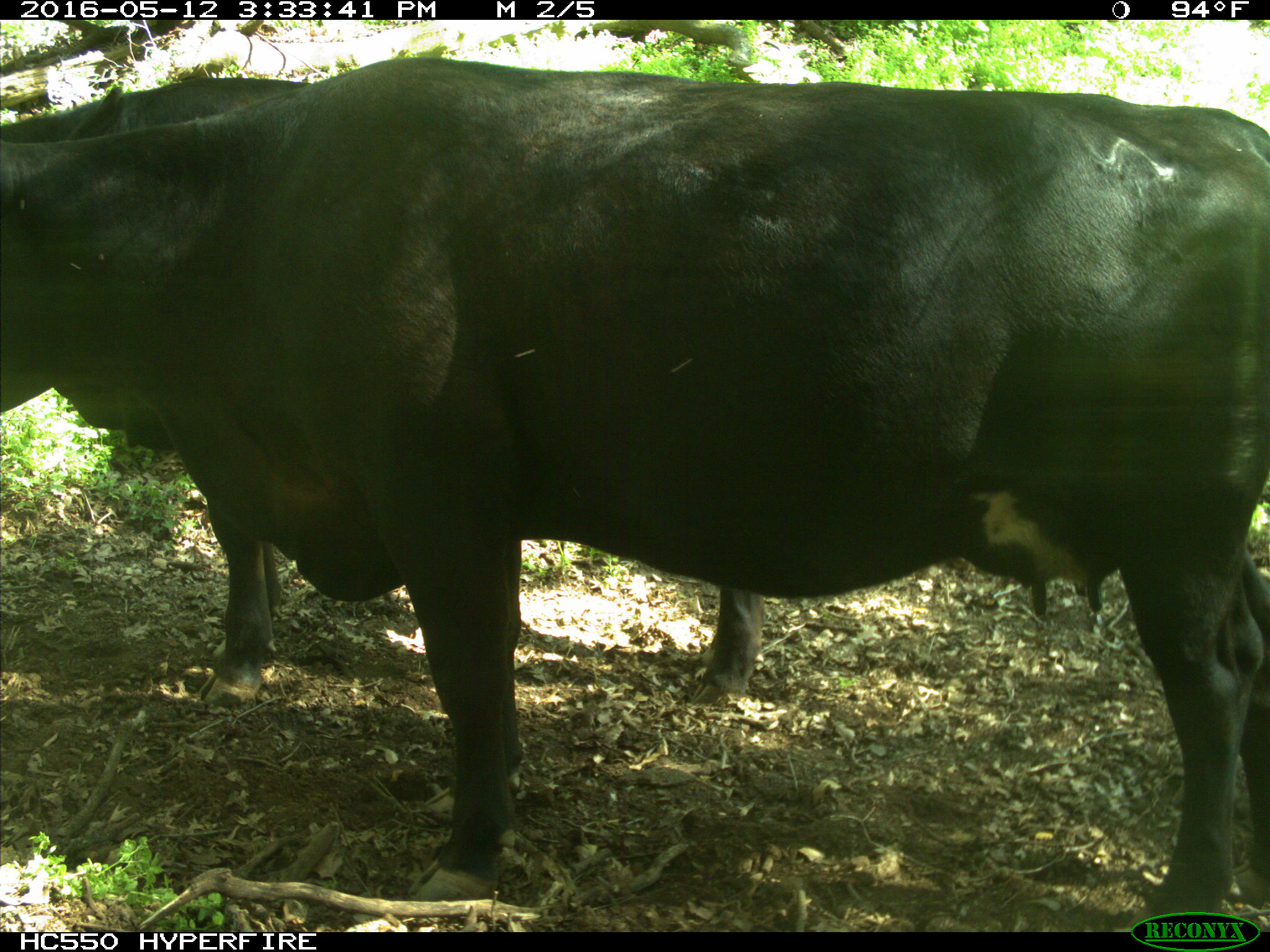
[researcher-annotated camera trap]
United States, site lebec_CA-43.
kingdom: Animalia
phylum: Chordata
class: Mammalia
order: Artiodactyla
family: Bovidae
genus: Bos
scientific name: Bos taurus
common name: domestic cow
Bos taurus (domestic cow).